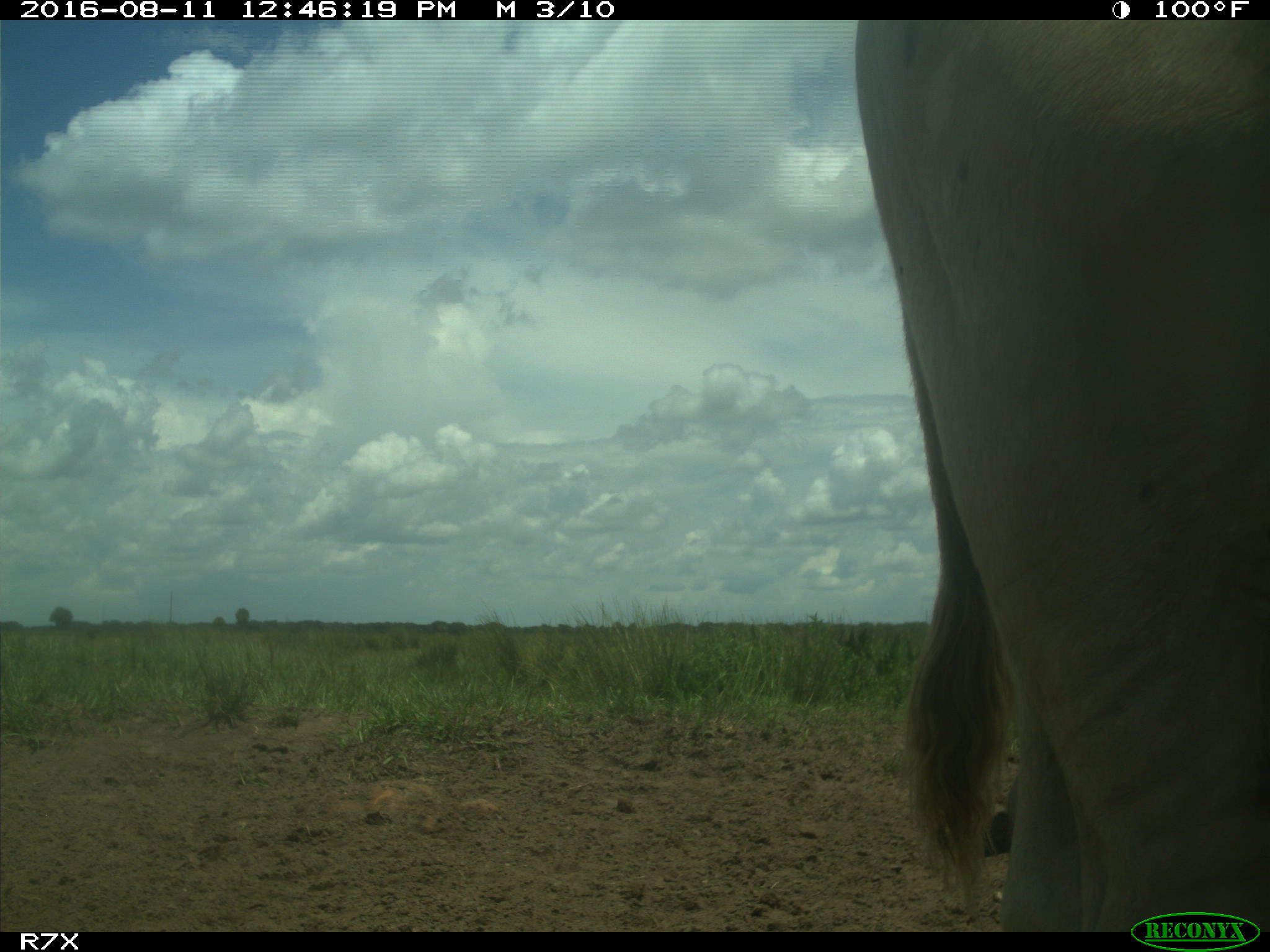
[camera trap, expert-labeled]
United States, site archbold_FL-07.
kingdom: Animalia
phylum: Chordata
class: Mammalia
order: Artiodactyla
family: Bovidae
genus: Bos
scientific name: Bos taurus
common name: domestic cow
Bos taurus (domestic cow).